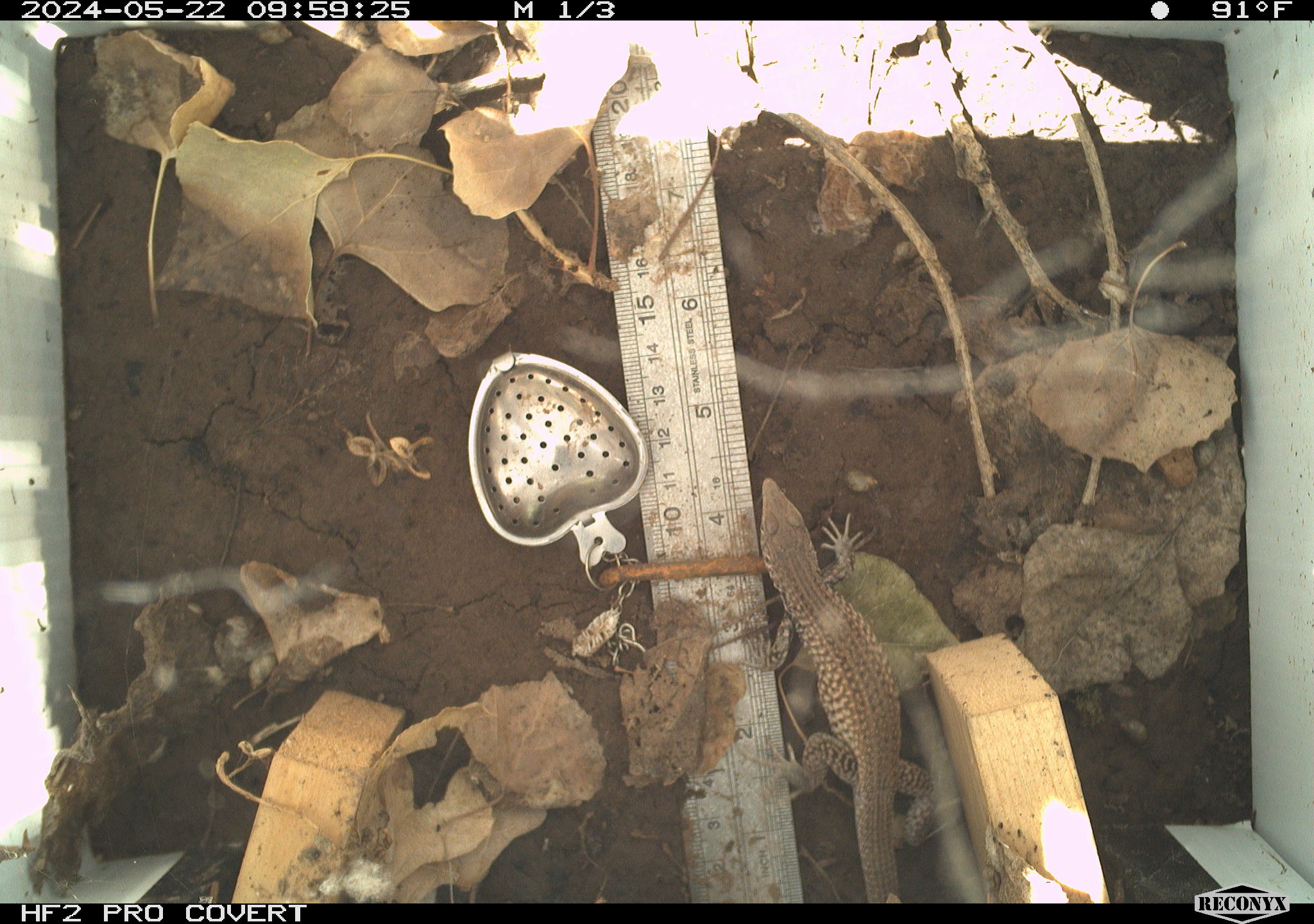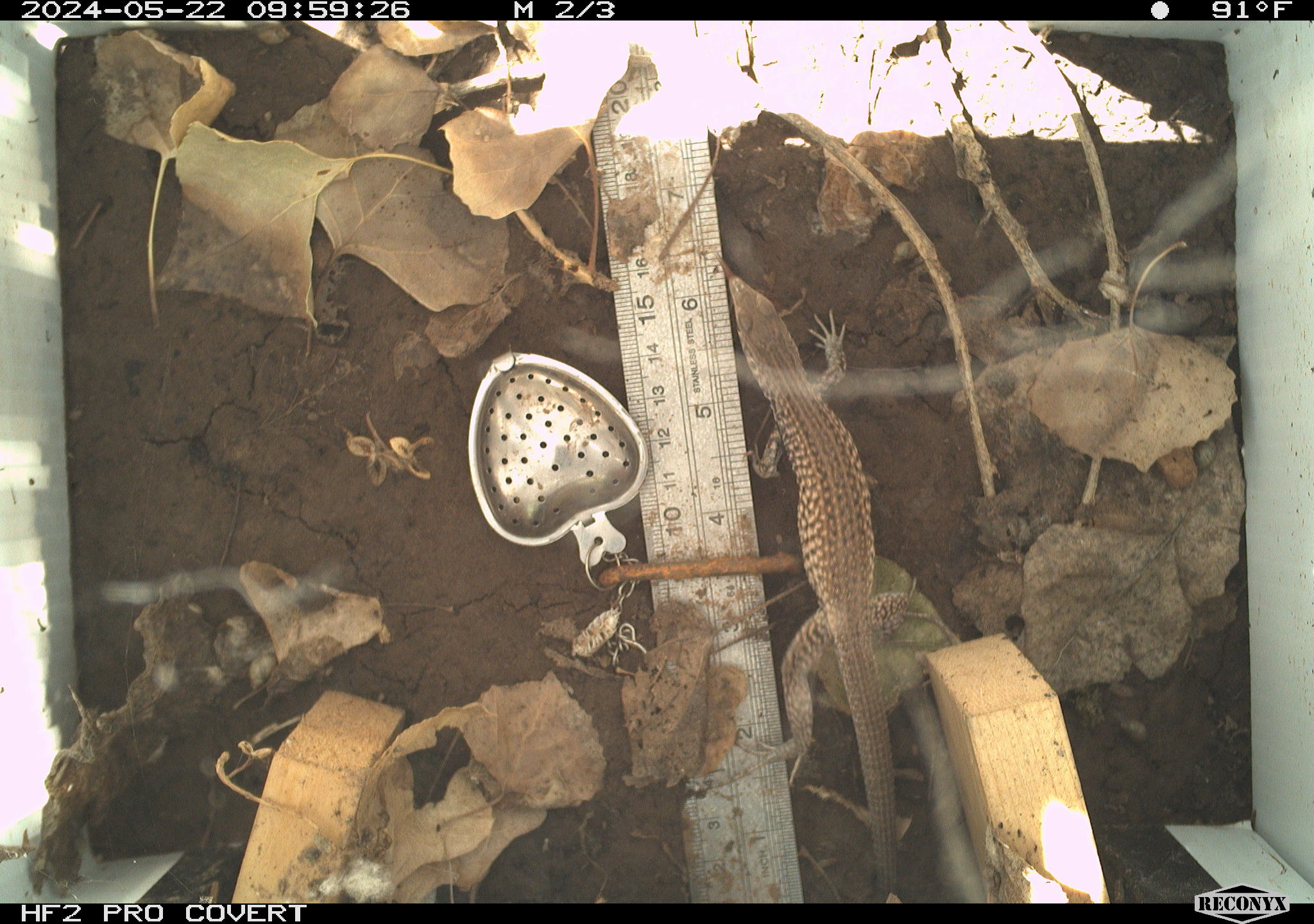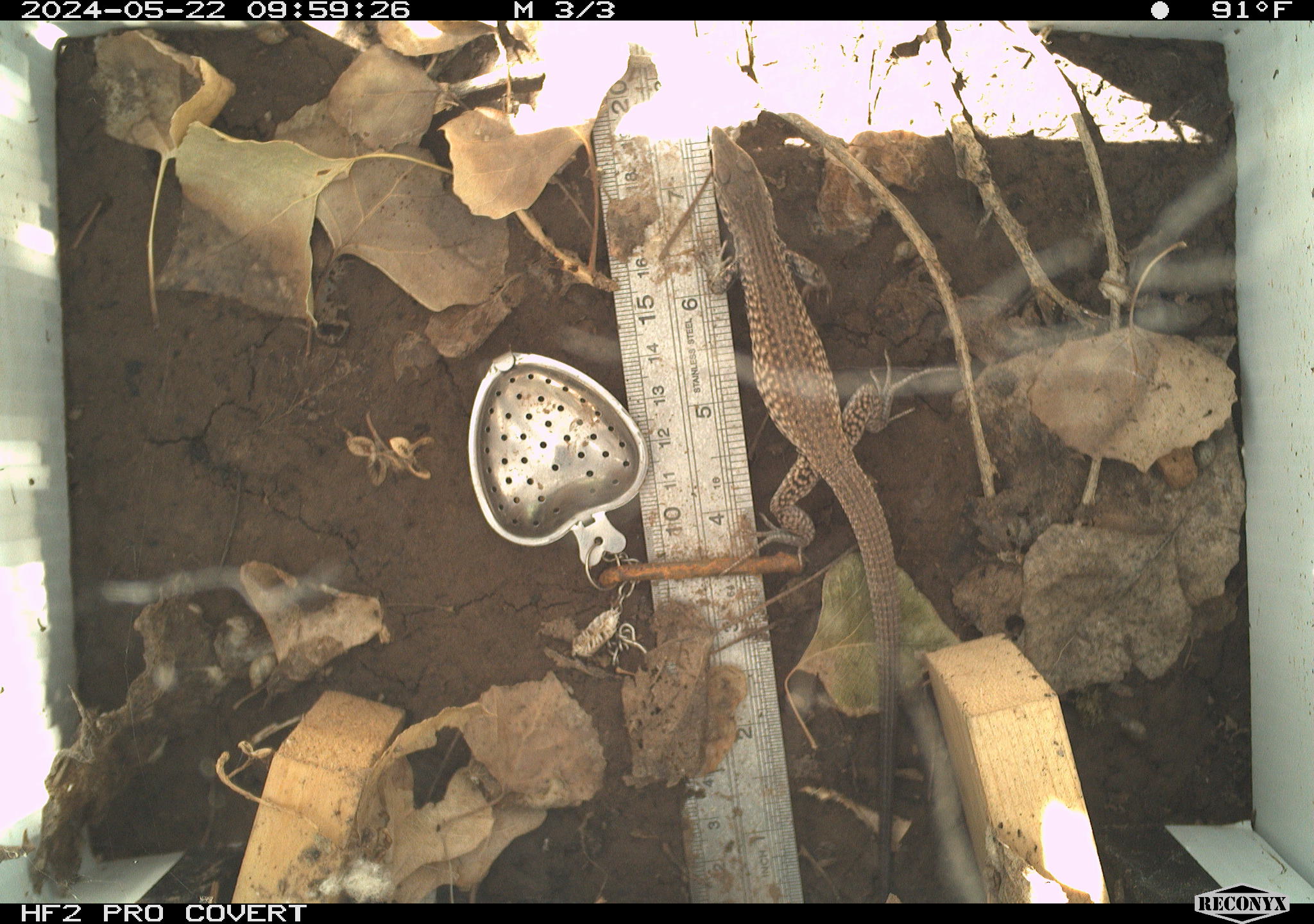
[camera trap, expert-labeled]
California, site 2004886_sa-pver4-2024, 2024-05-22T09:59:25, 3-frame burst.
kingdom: Animalia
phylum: Chordata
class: Reptilia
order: Squamata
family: Teiidae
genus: Aspidoscelis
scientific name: Aspidoscelis tigris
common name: western whiptail